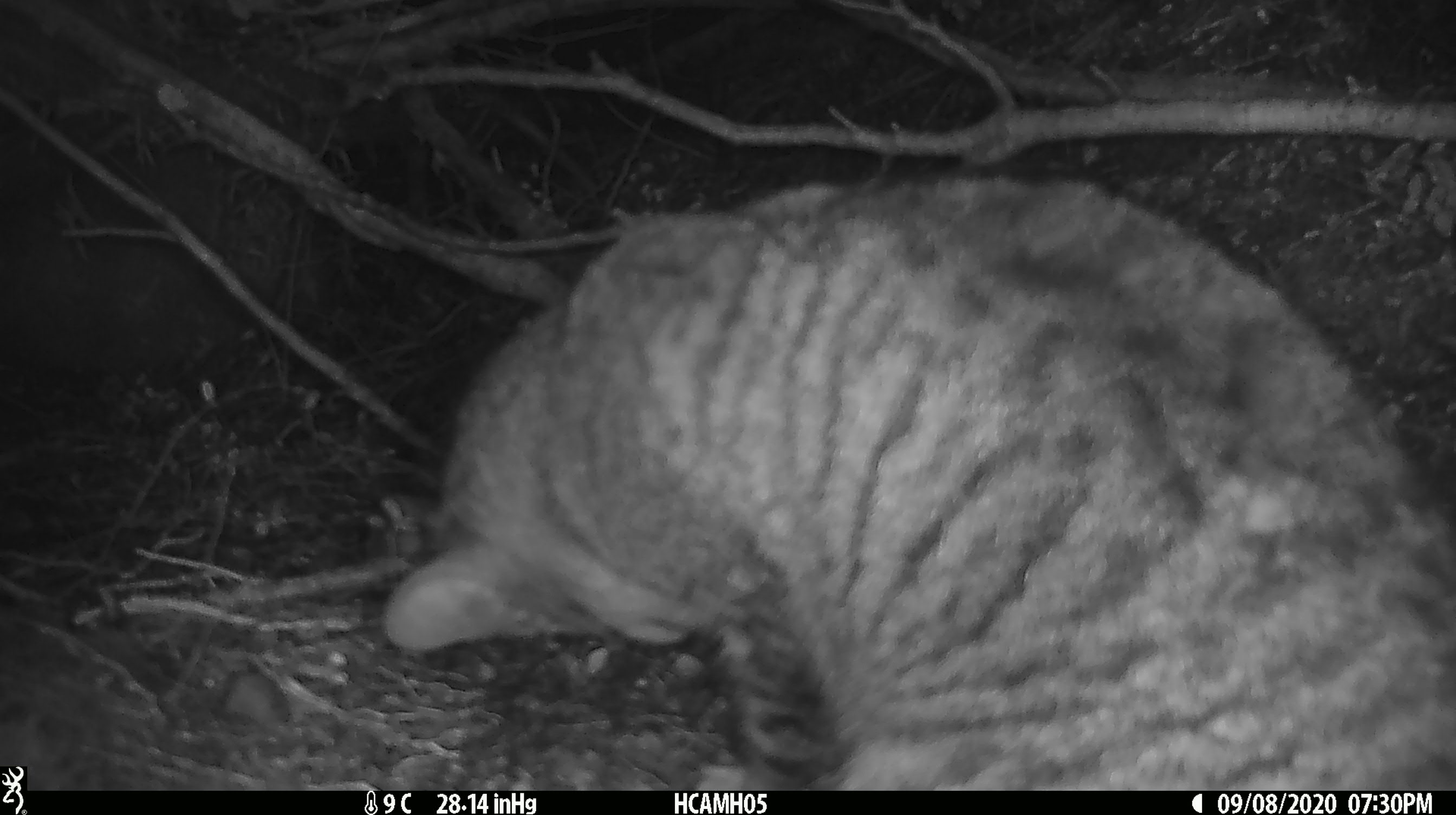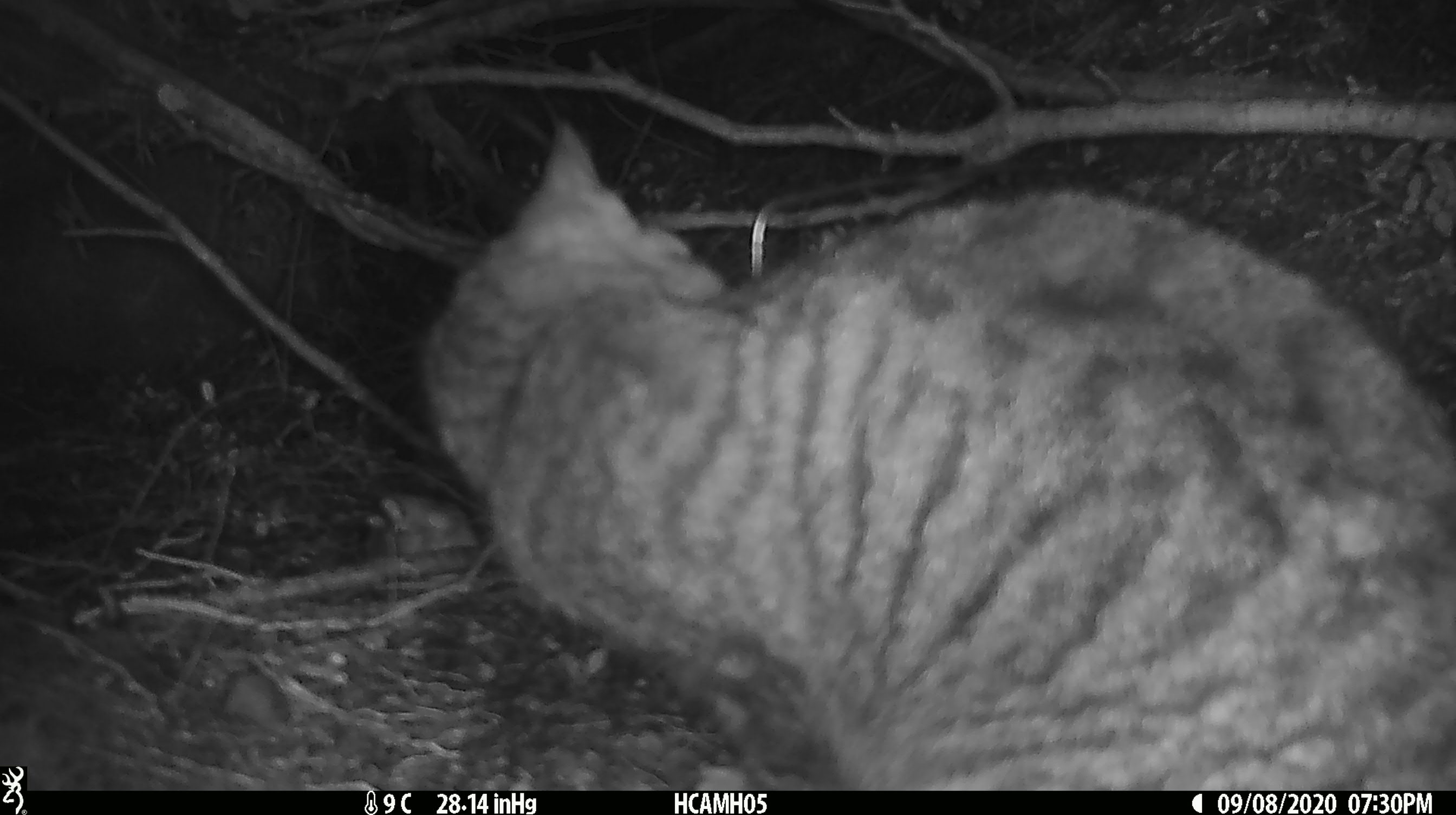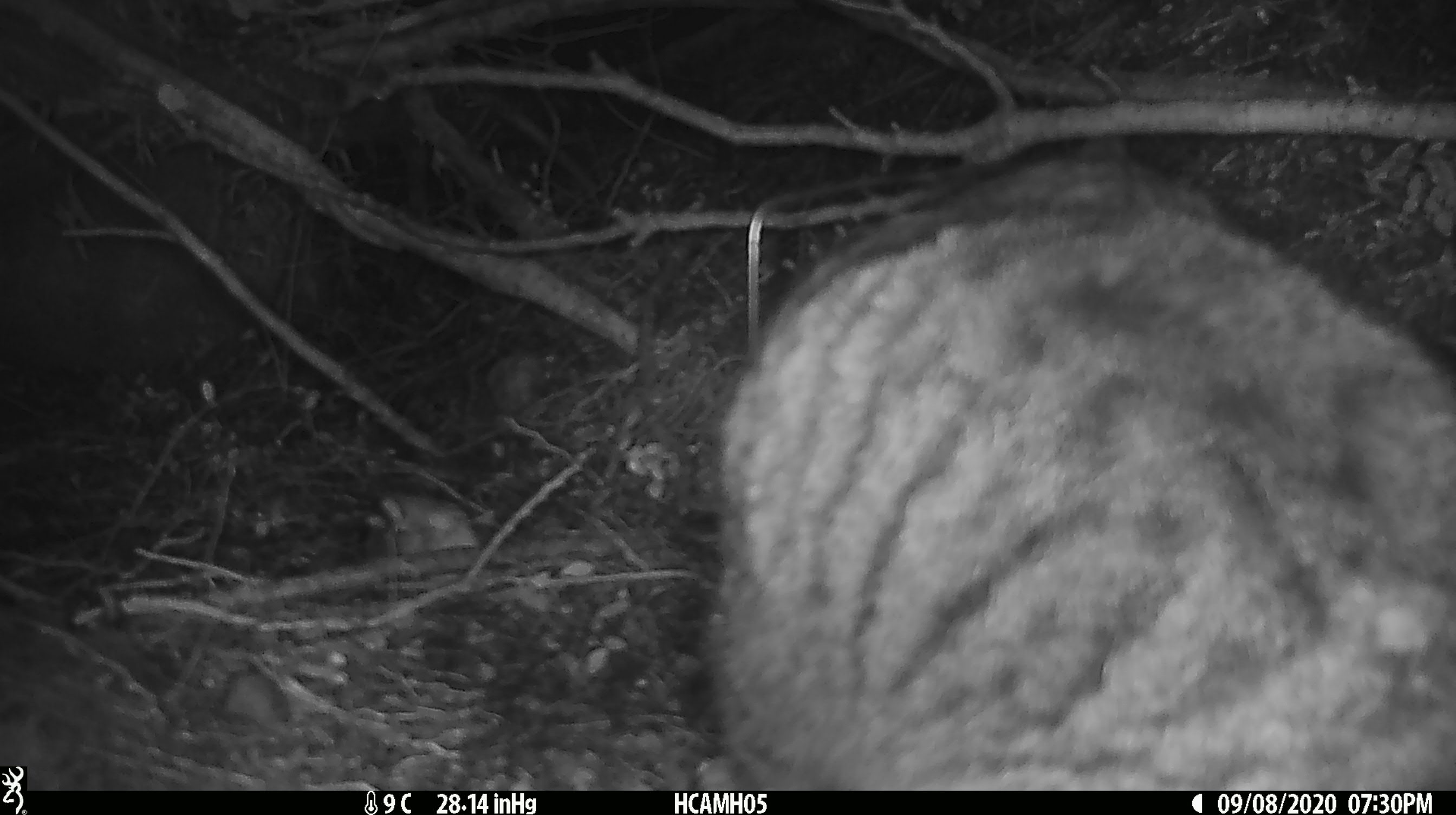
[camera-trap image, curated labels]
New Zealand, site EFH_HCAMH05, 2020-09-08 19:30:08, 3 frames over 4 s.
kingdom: Animalia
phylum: Chordata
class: Mammalia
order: Carnivora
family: Felidae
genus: Felis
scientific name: Felis catus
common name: domestic cat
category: cat